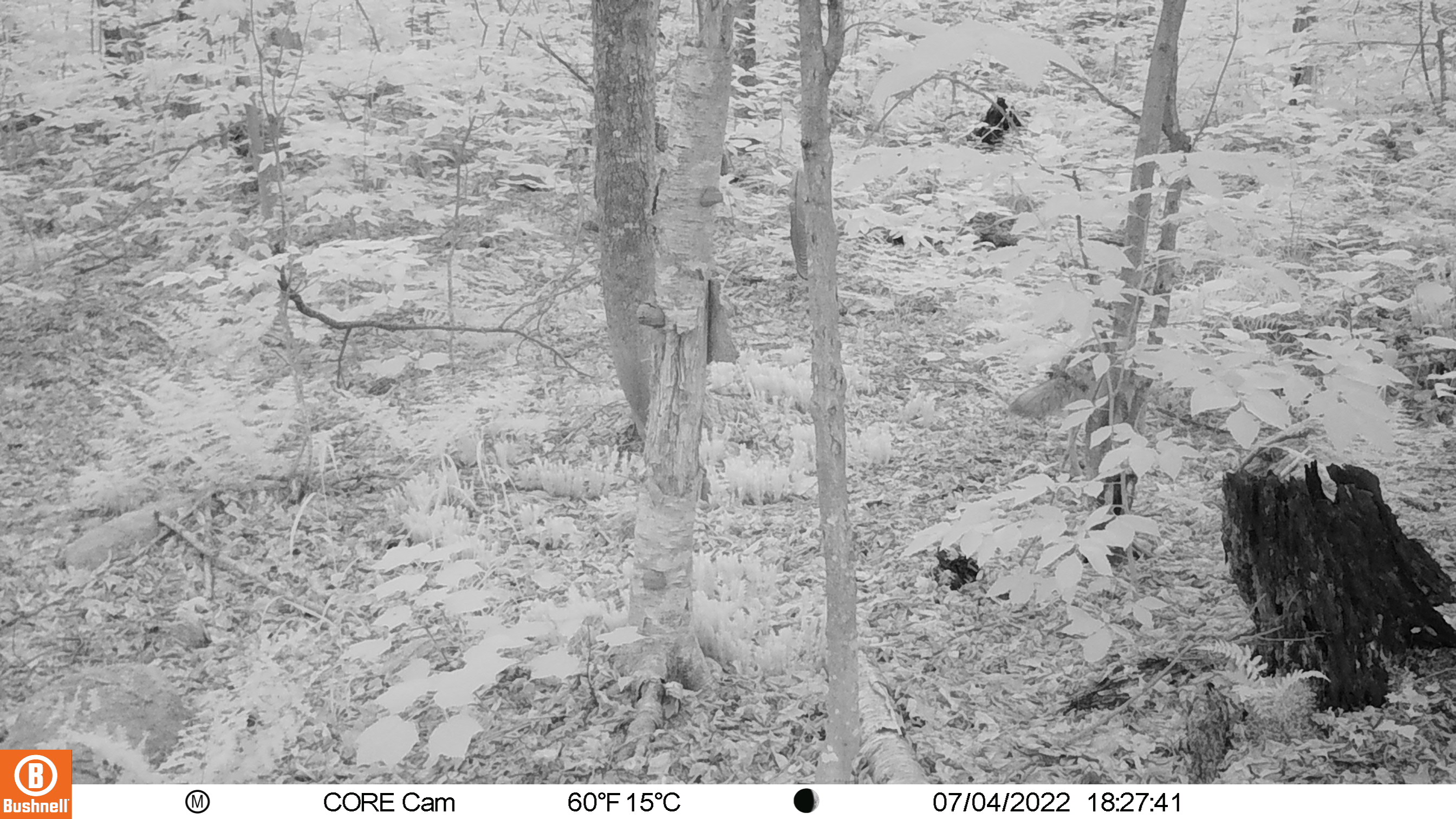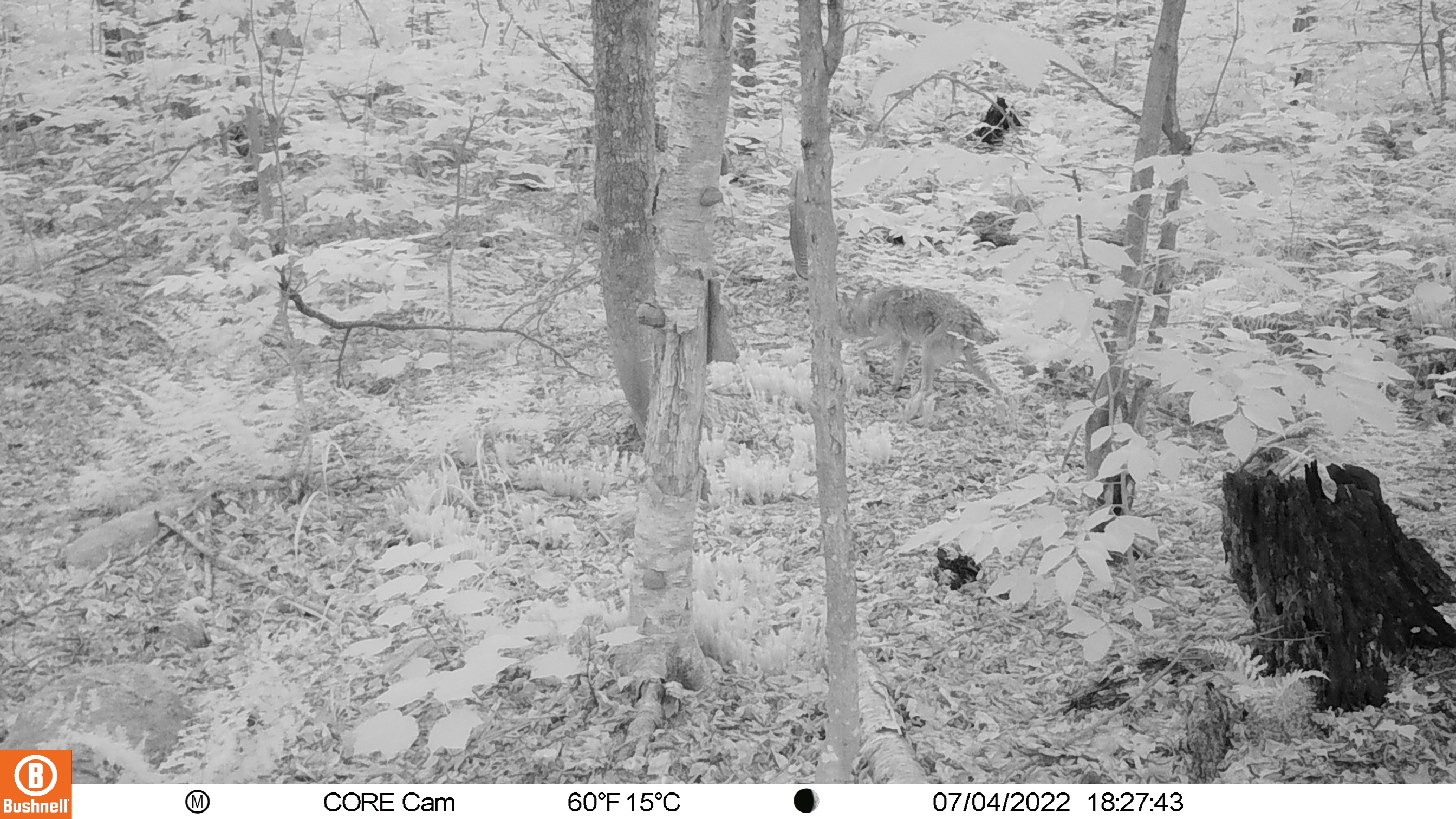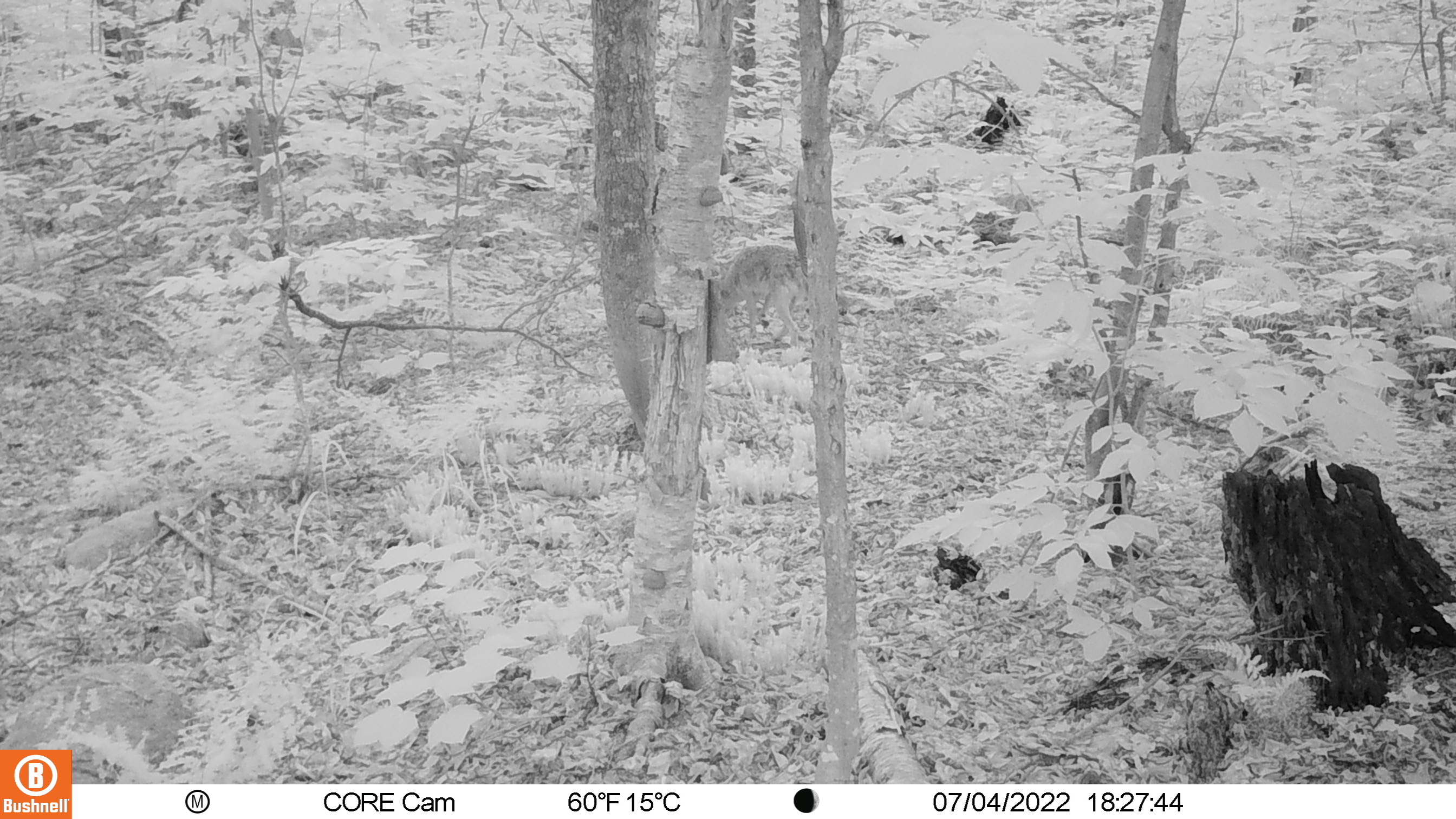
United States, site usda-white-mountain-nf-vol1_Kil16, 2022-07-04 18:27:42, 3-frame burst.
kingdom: Animalia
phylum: Chordata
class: Mammalia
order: Carnivora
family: Canidae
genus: Canis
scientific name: Canis latrans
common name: coyote